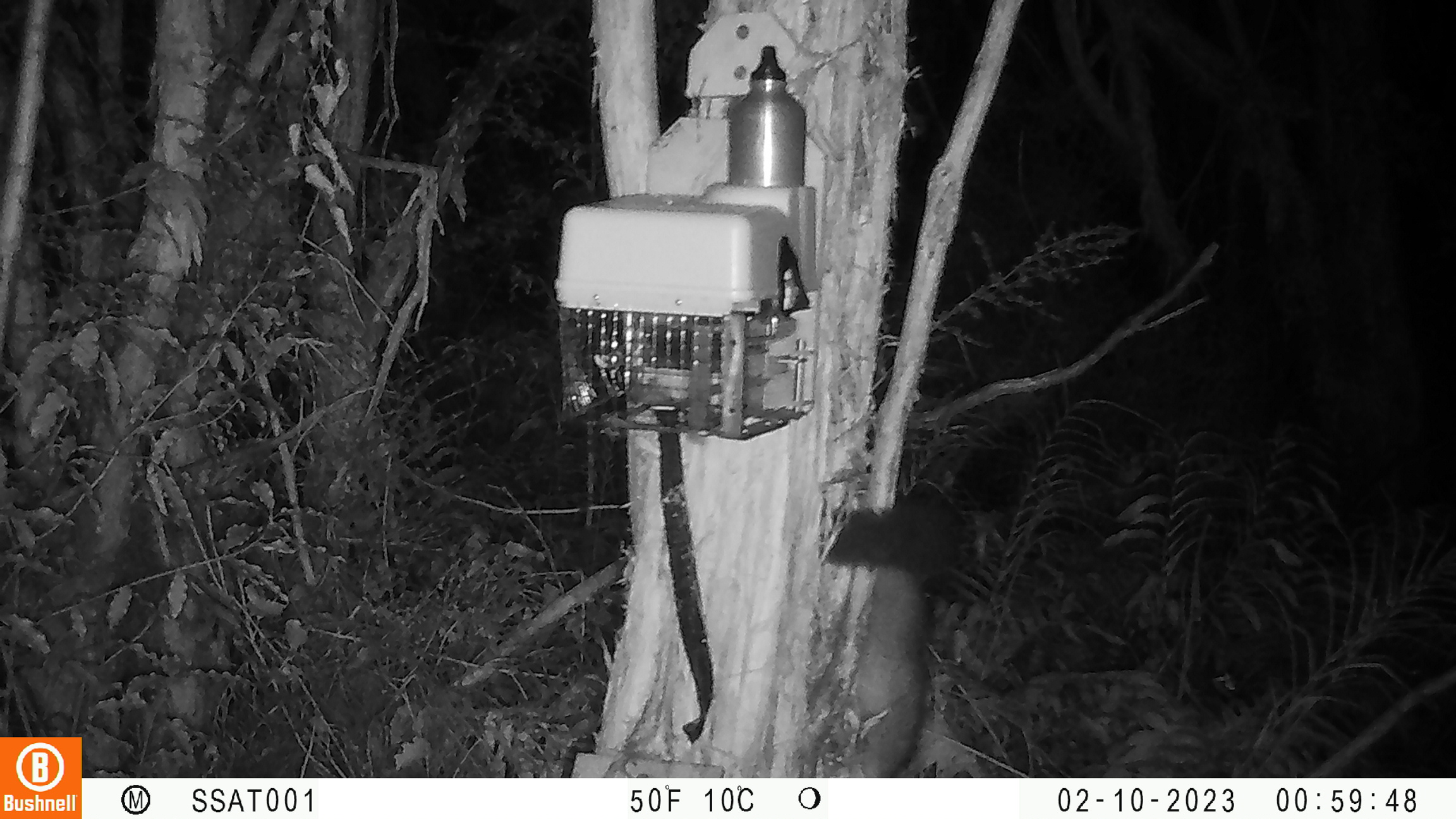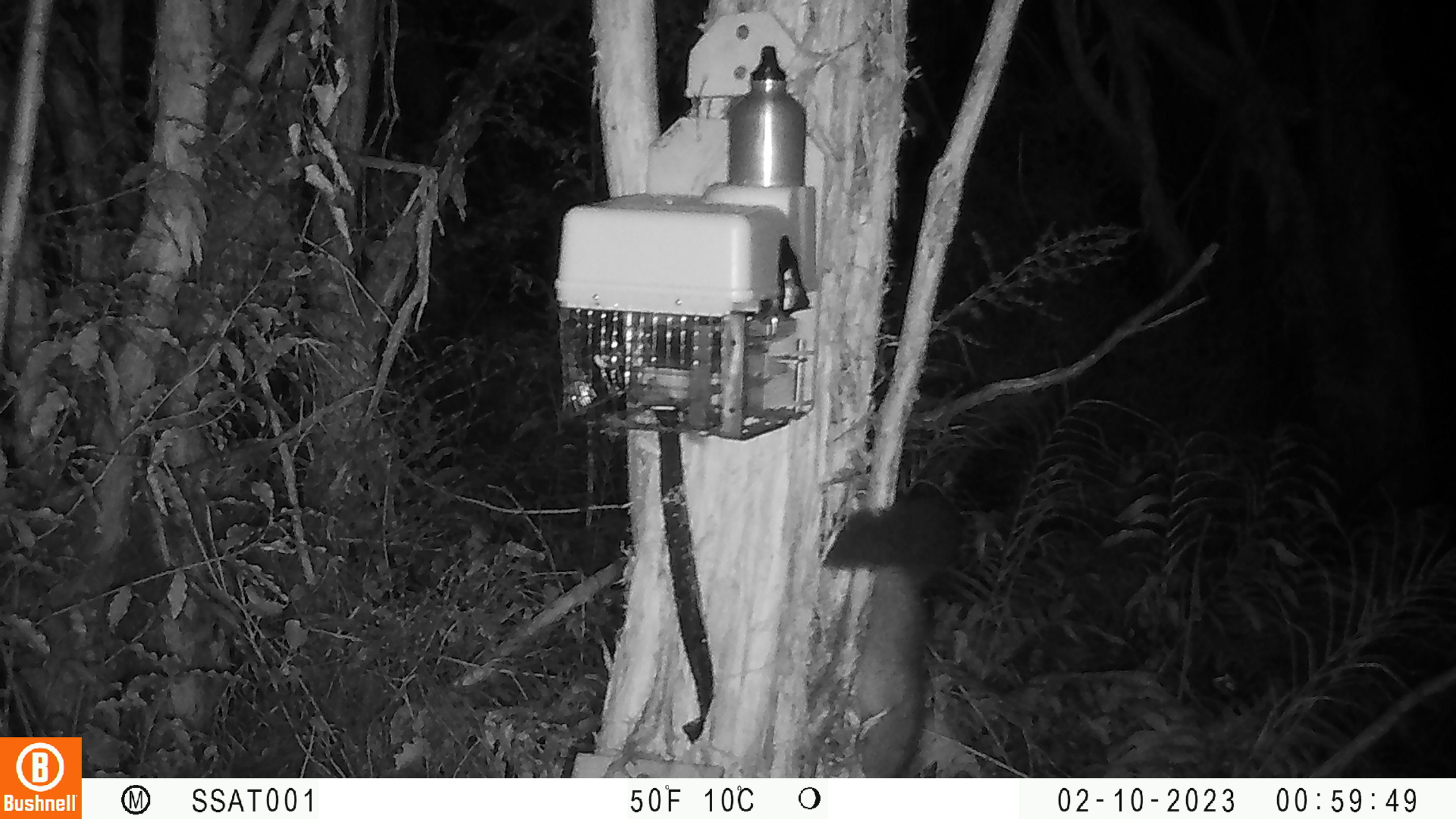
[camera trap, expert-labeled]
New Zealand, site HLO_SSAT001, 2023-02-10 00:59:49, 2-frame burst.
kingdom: Animalia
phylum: Chordata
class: Mammalia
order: Diprotodontia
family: Phalangeridae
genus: Trichosurus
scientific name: Trichosurus vulpecula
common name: common brushtail possum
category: possum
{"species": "possum (common brushtail possum) (Trichosurus vulpecula)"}